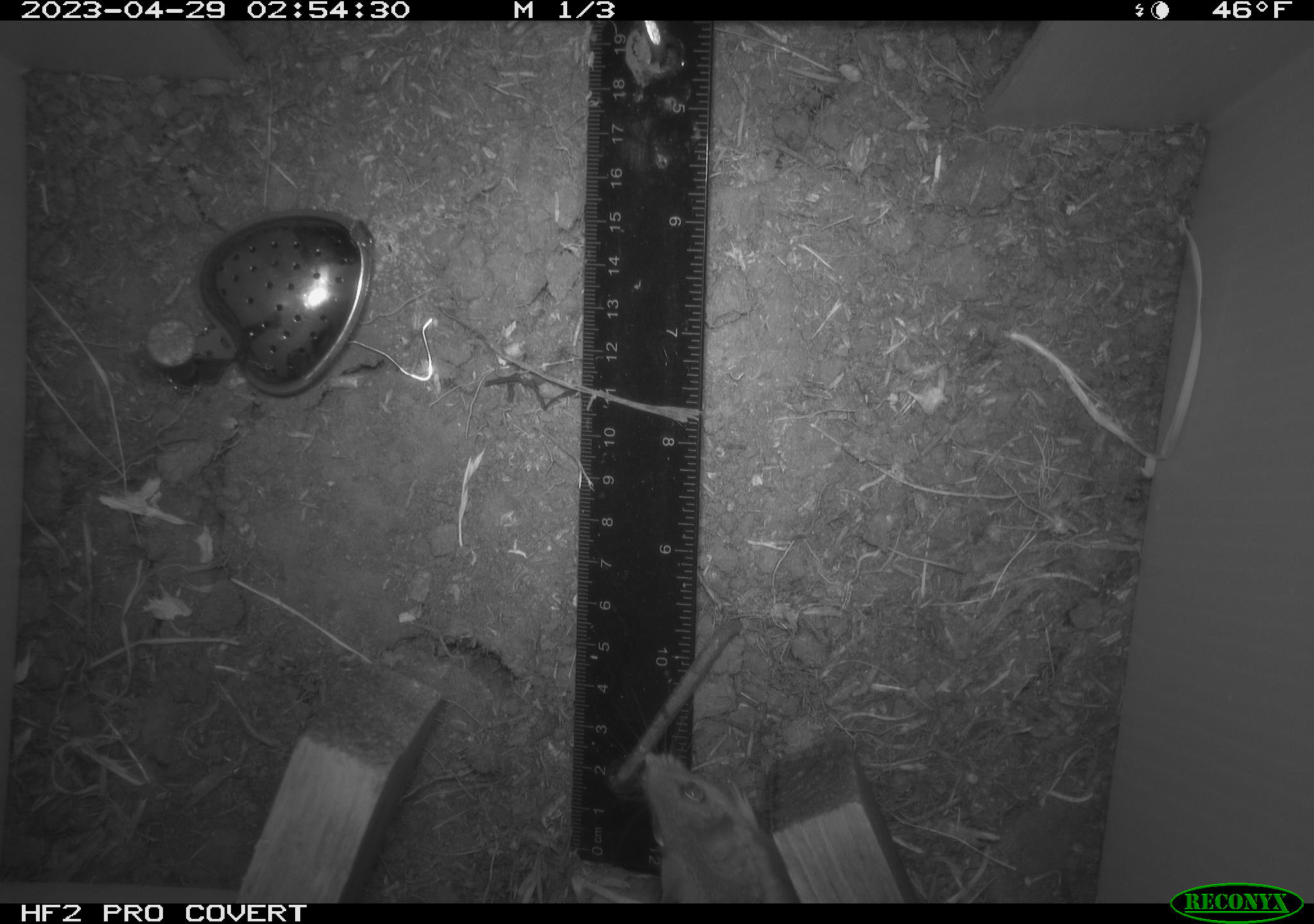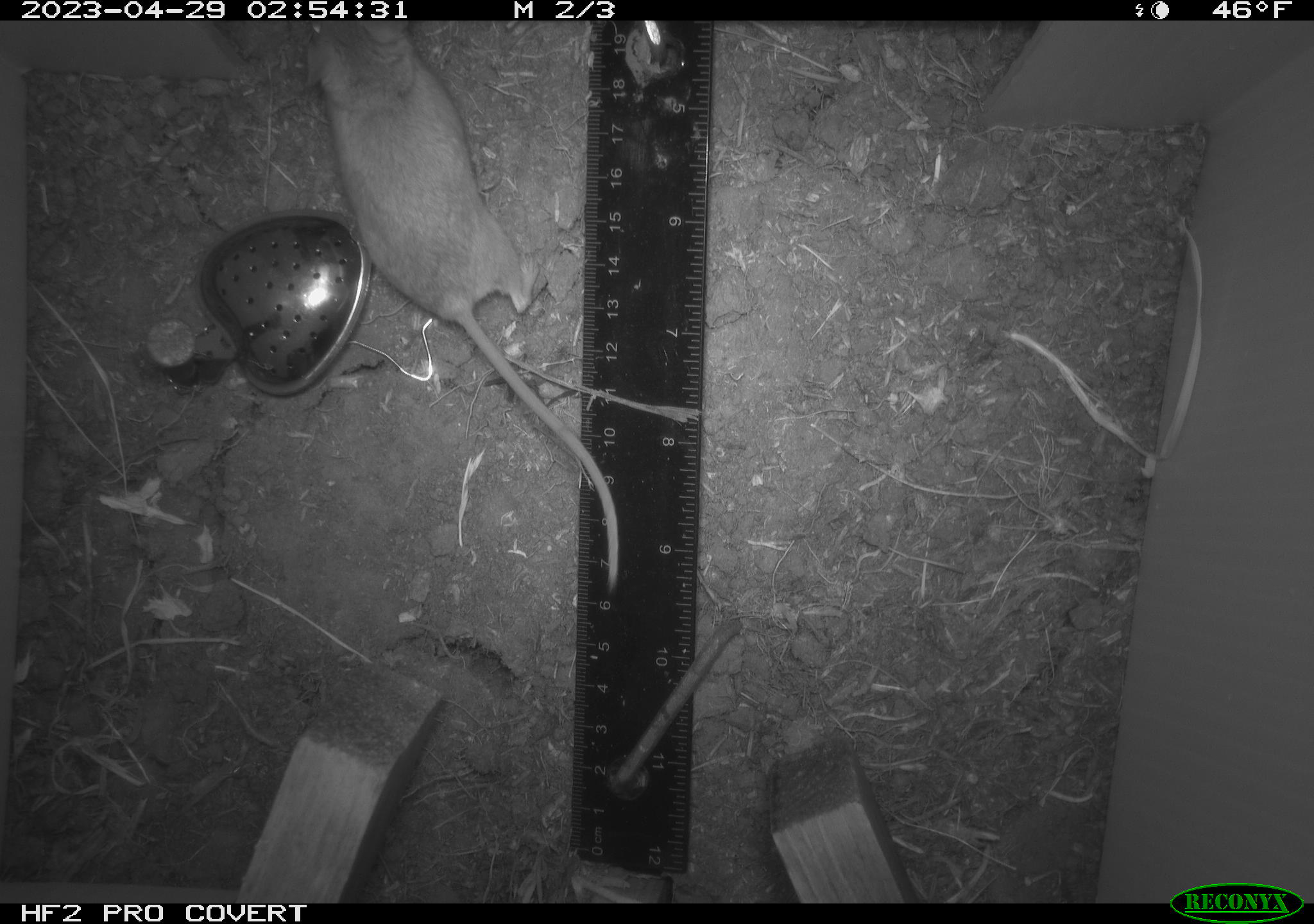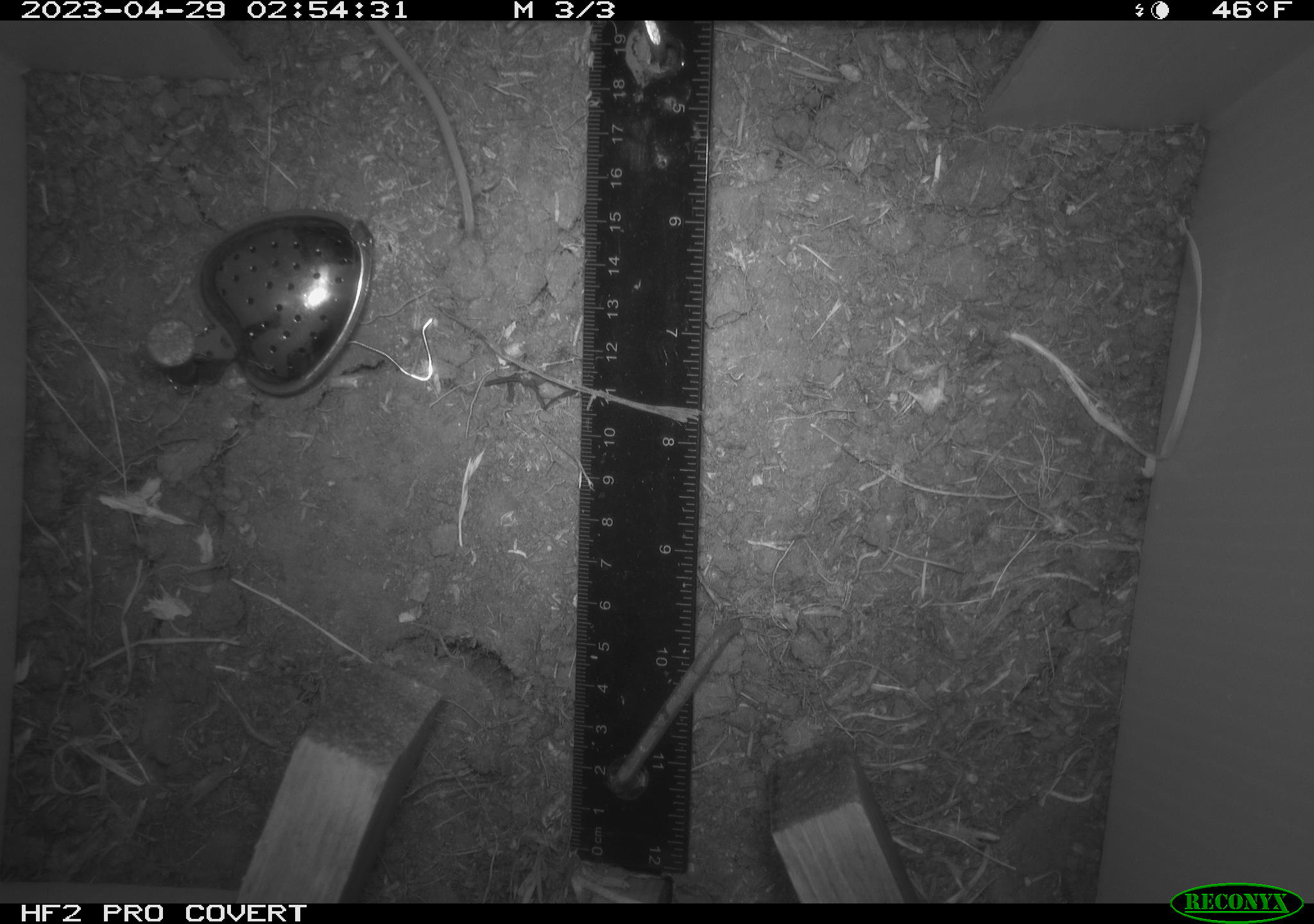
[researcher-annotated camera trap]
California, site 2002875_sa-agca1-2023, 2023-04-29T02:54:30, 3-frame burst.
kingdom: Animalia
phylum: Chordata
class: Mammalia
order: Rodentia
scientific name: Rodentia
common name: mouse species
Mouse species (Rodentia).